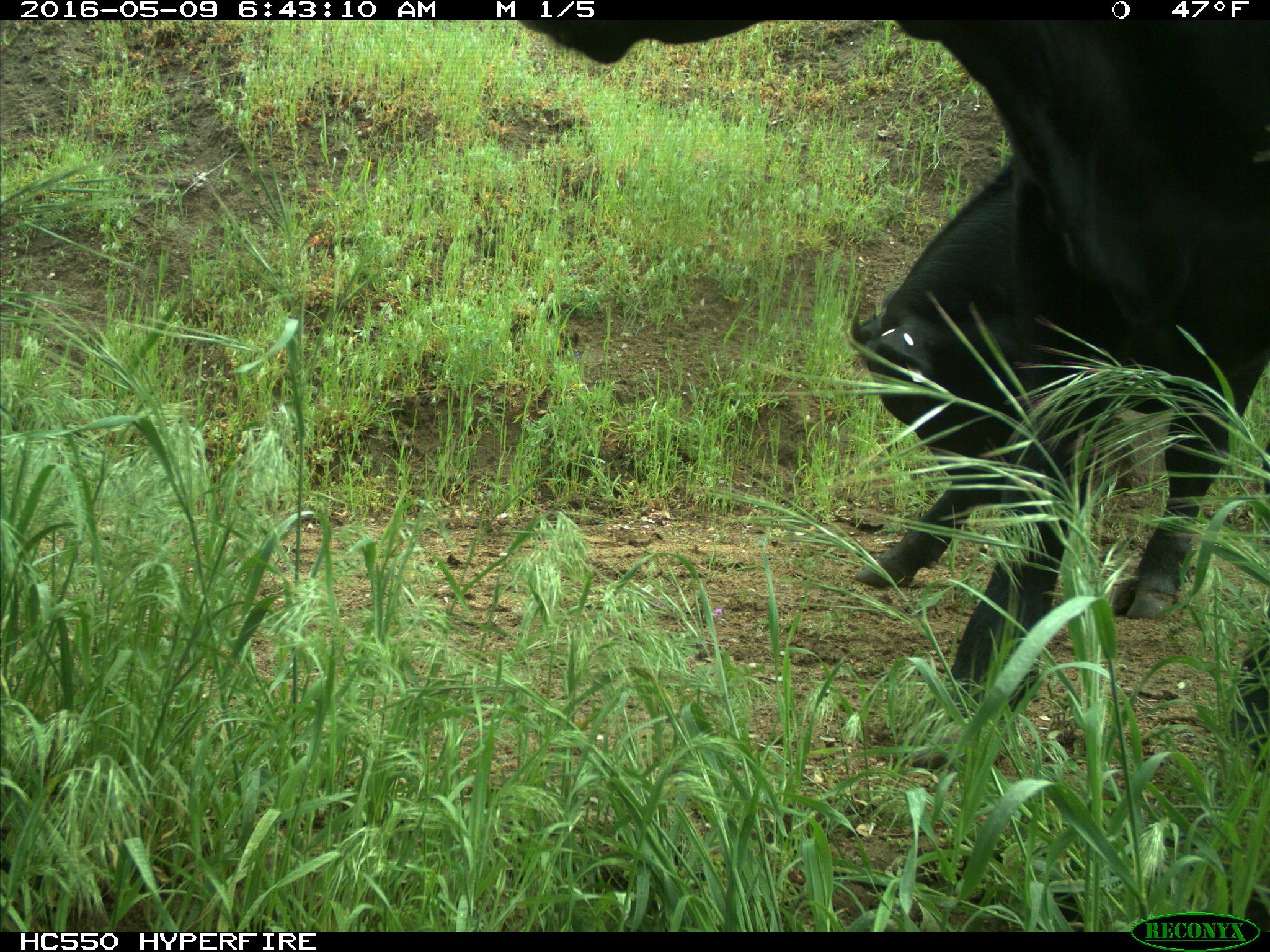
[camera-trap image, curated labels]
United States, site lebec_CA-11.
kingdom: Animalia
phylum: Chordata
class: Mammalia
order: Artiodactyla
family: Bovidae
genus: Bos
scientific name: Bos taurus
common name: domestic cow